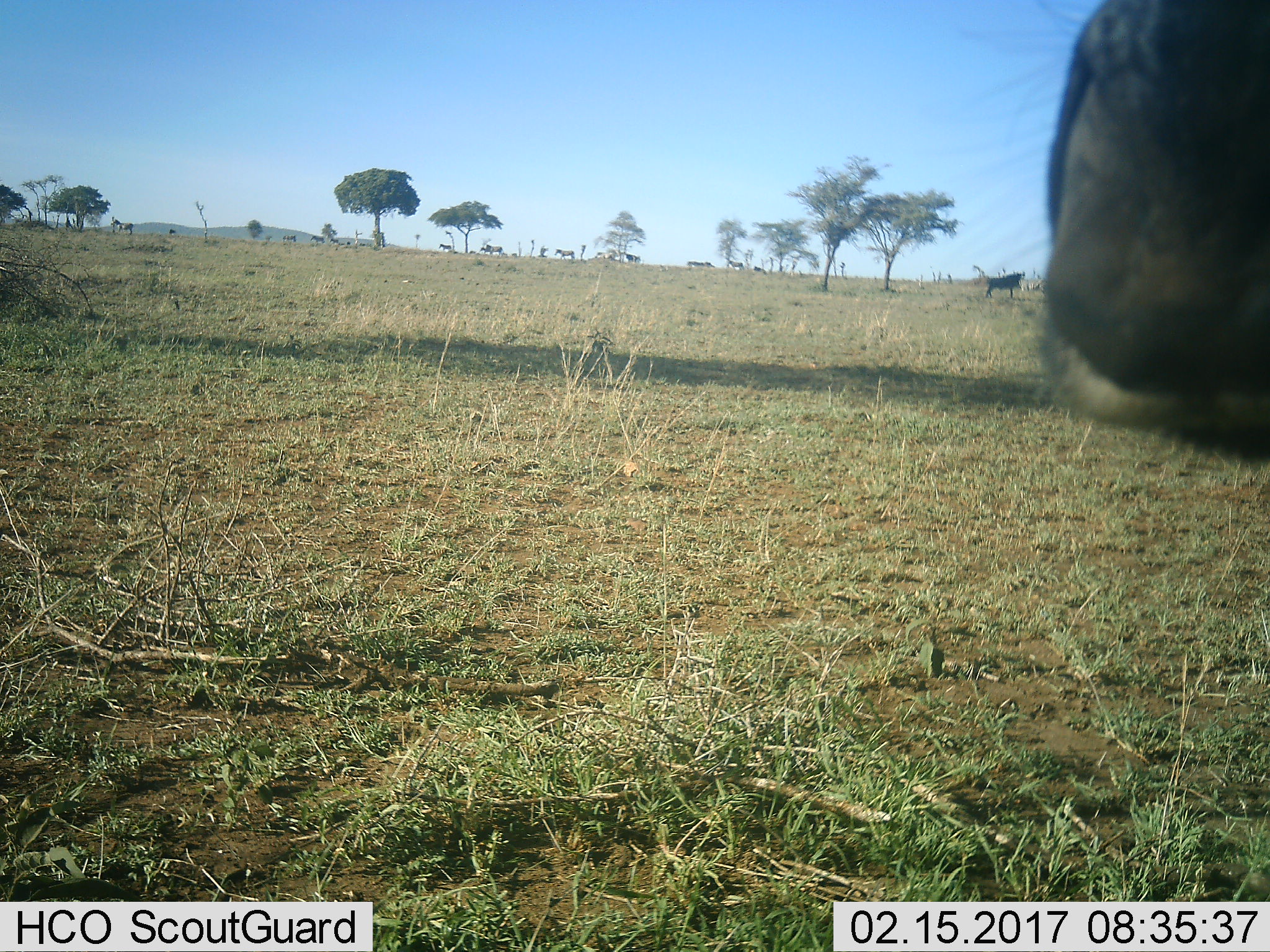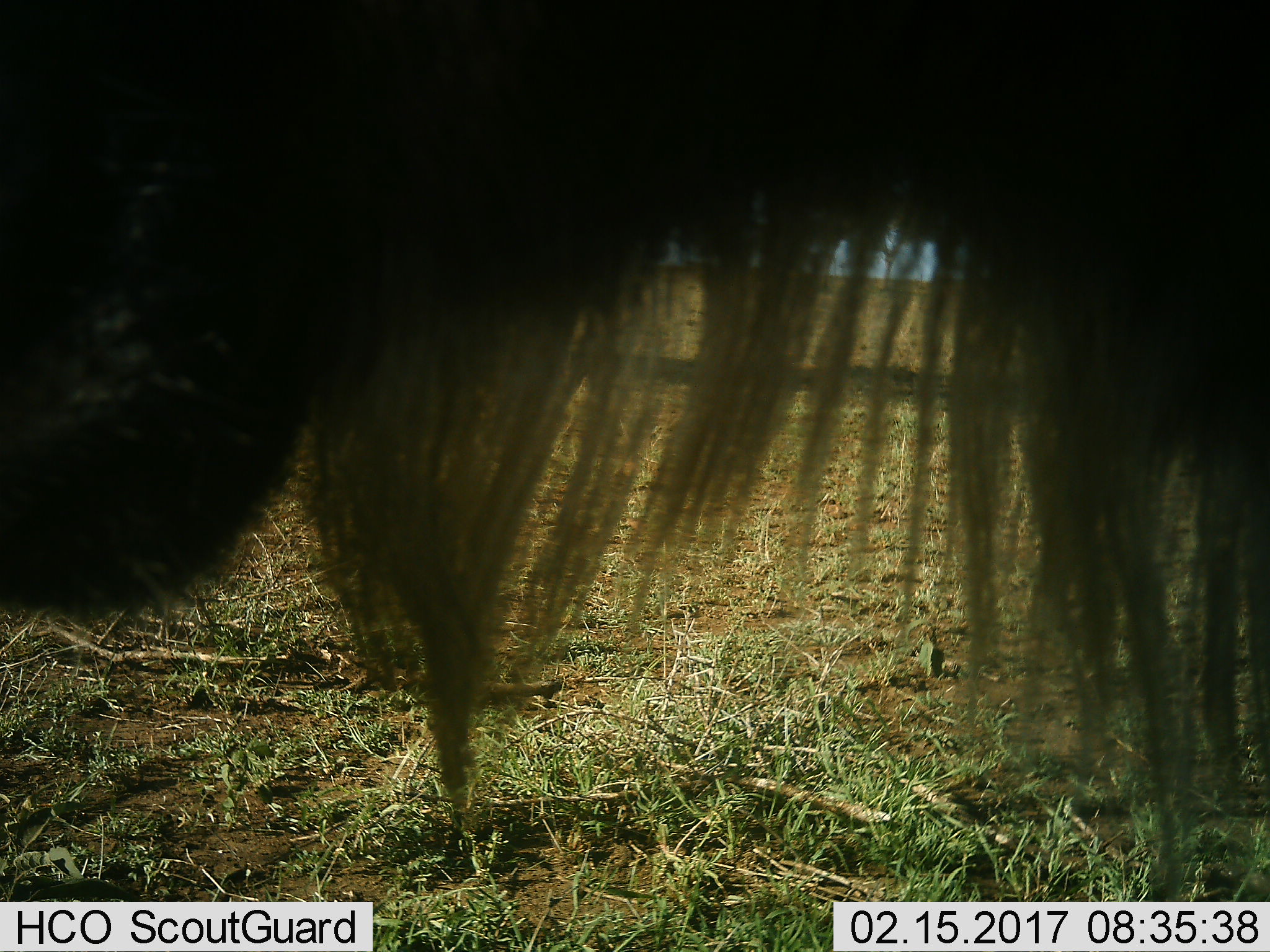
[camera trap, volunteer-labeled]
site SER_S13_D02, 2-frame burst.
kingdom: Animalia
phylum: Chordata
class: Mammalia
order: Artiodactyla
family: Bovidae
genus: Connochaetes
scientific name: Connochaetes taurinus taurinus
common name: blue wildebeest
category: wildebeestblue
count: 3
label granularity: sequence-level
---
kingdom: Animalia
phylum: Chordata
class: Mammalia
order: Perissodactyla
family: Equidae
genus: Equus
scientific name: Equus quagga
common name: plains zebra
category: zebraplains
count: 8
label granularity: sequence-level